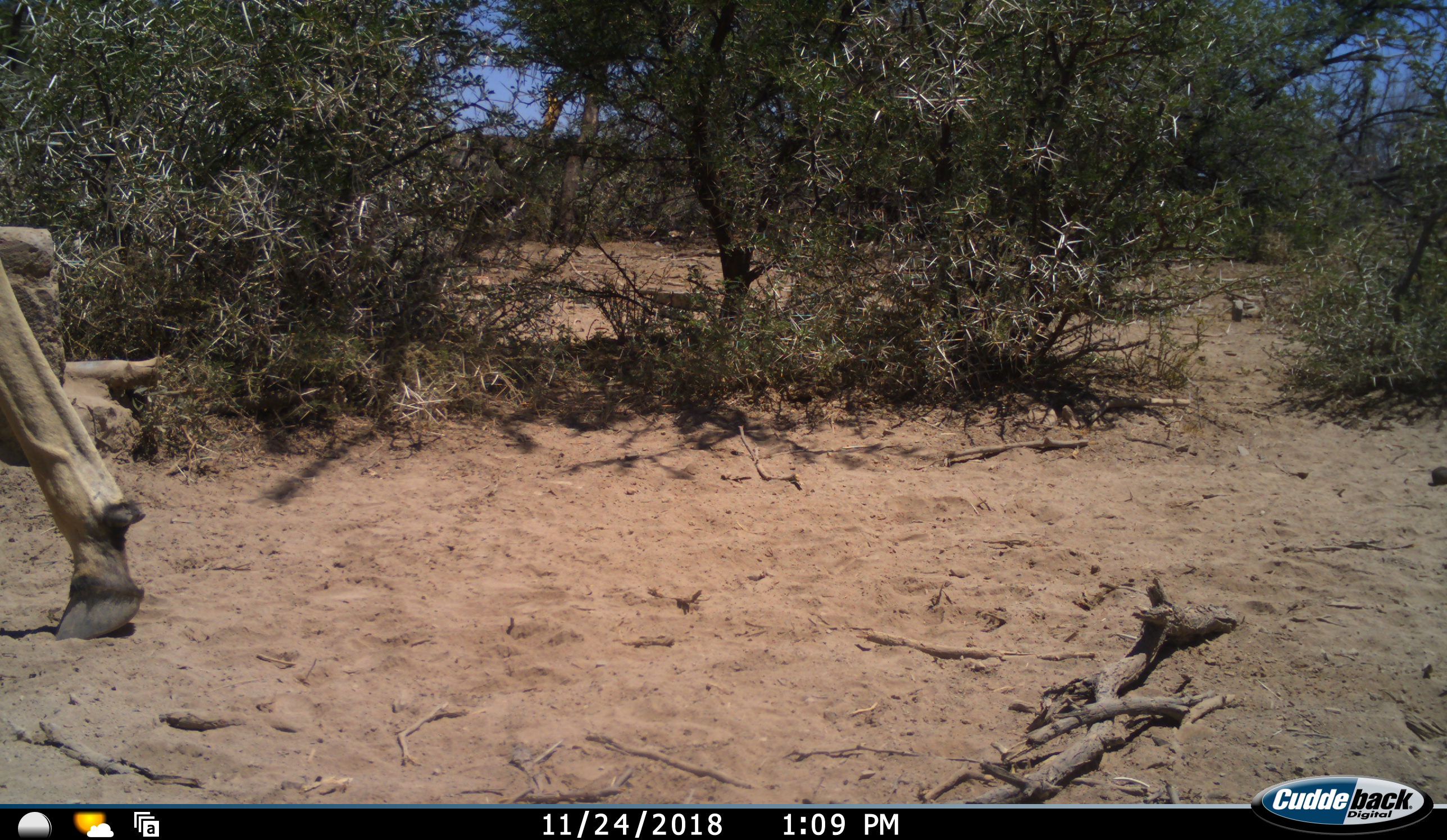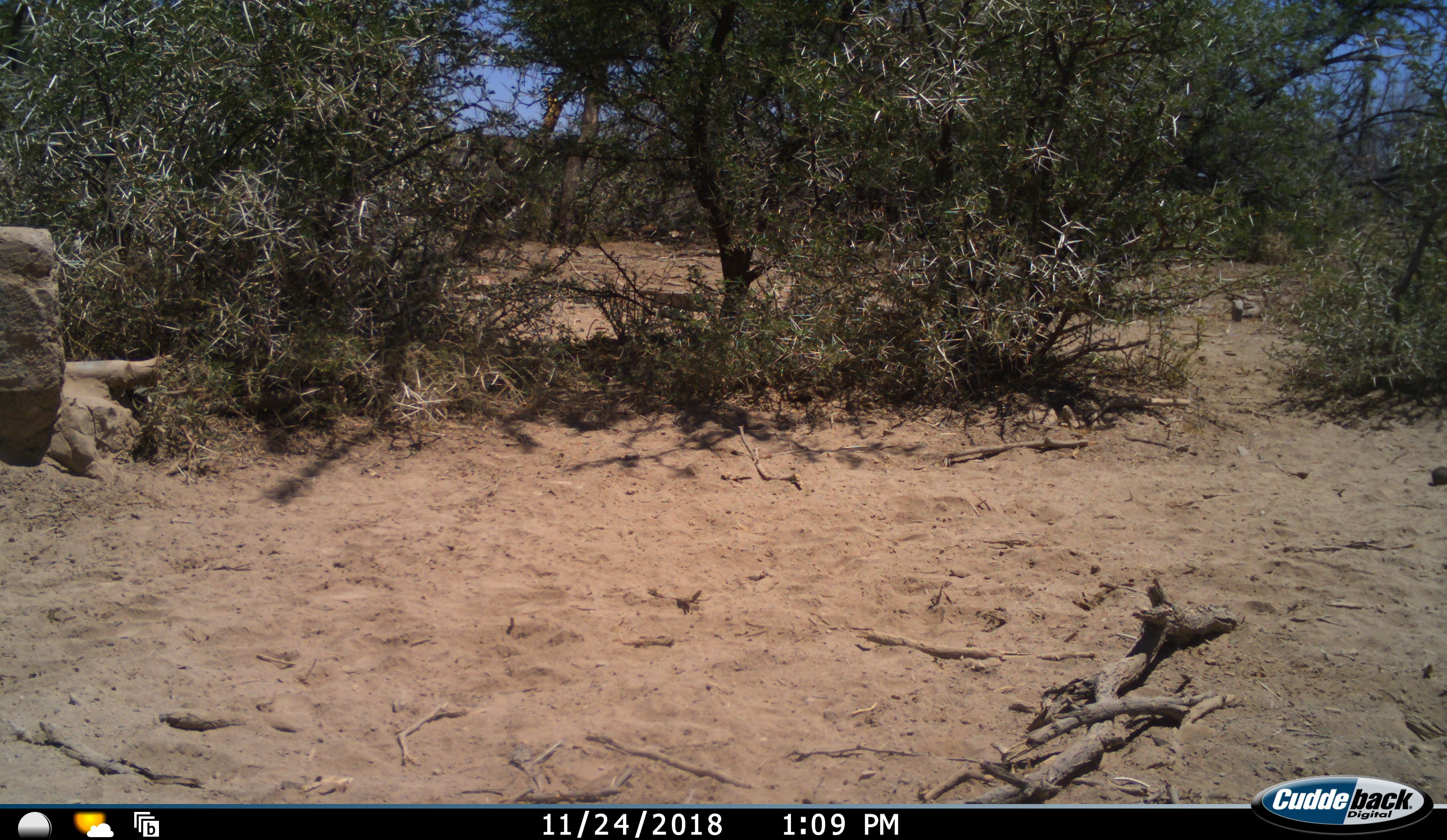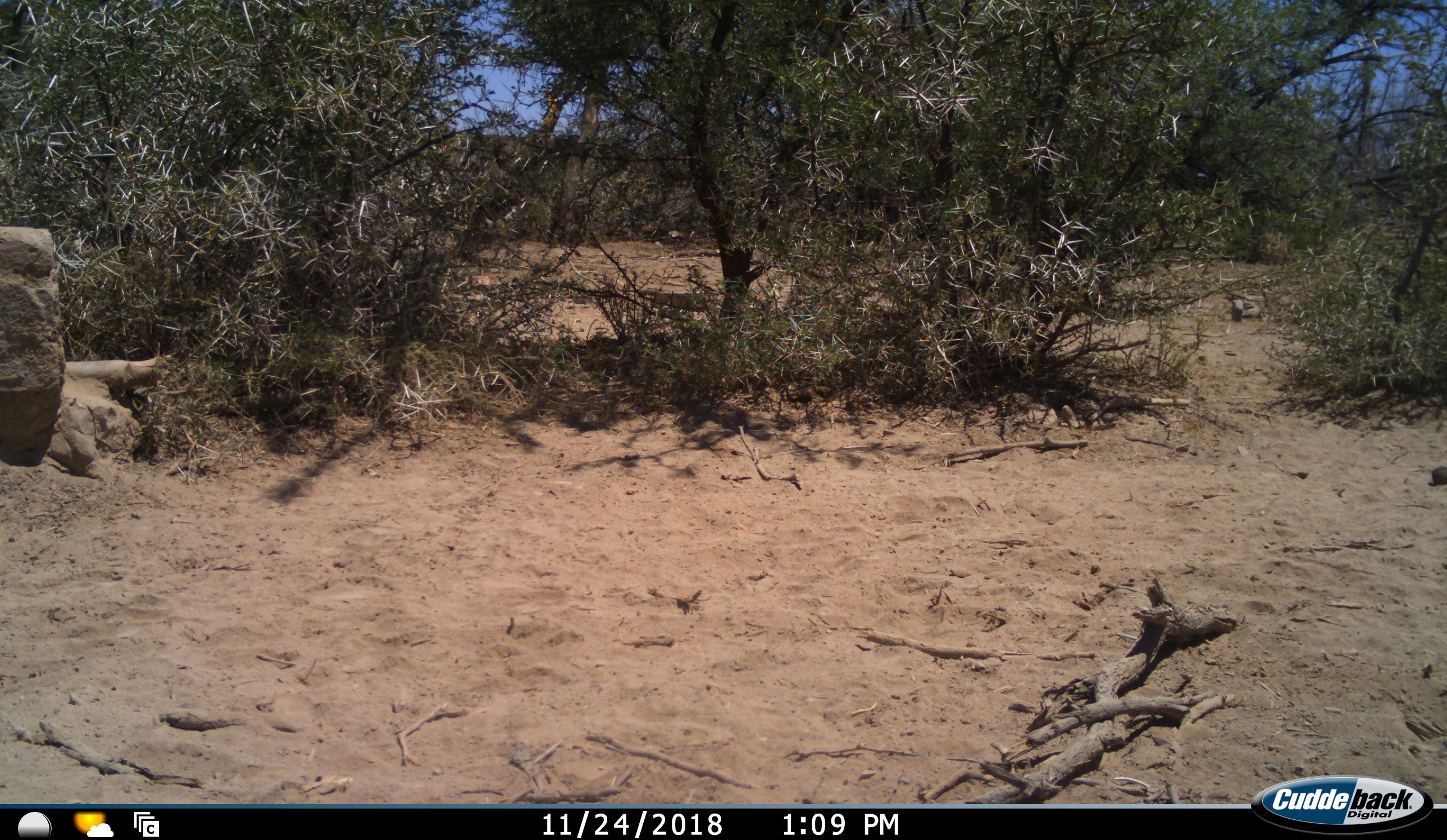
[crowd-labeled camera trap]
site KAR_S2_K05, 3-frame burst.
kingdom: Animalia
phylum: Chordata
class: Mammalia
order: Artiodactyla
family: Bovidae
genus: Tragelaphus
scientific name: Tragelaphus oryx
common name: eland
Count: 1.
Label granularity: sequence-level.